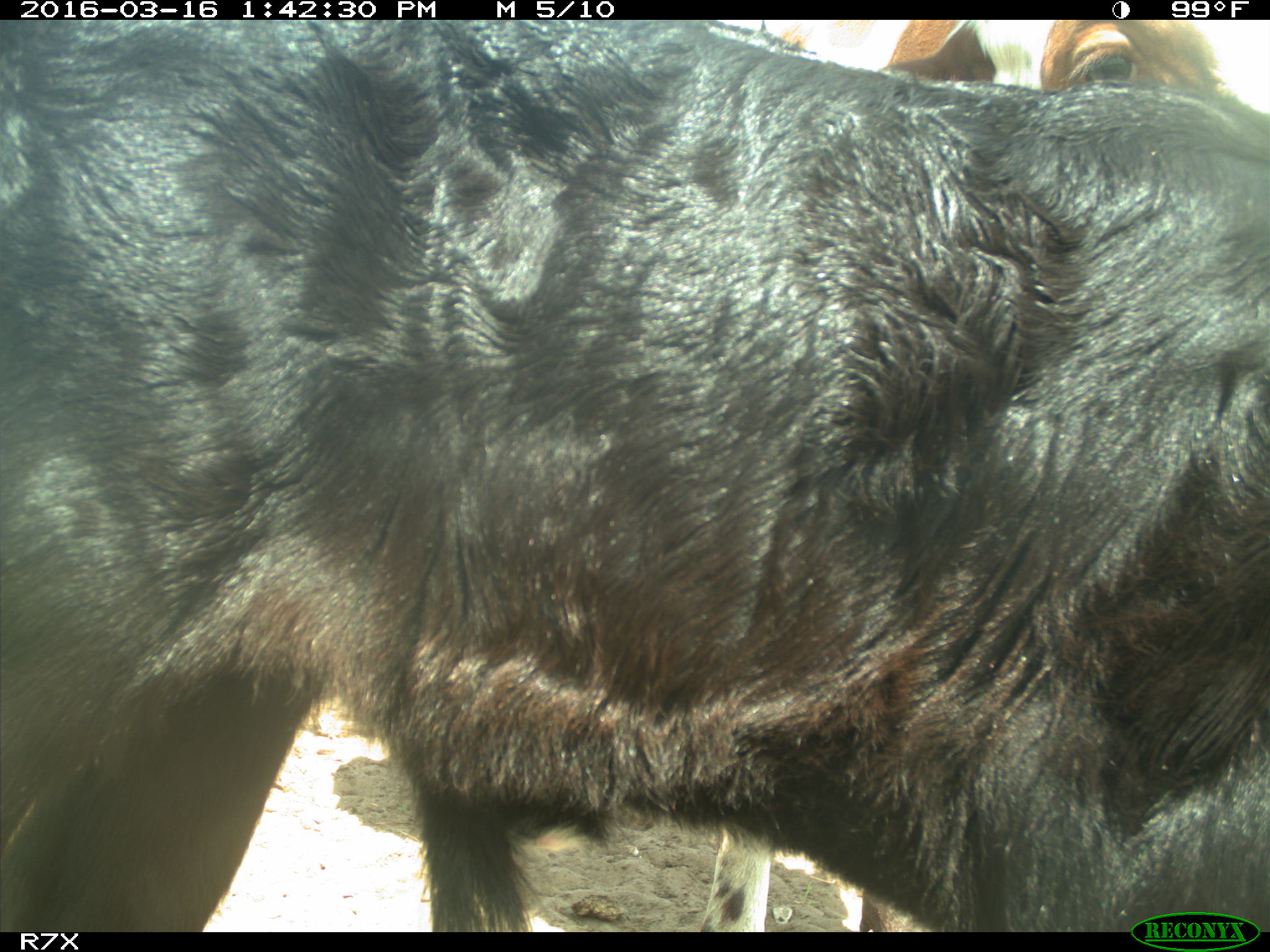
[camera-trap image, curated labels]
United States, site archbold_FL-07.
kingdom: Animalia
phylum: Chordata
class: Mammalia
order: Artiodactyla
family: Bovidae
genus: Bos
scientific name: Bos taurus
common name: domestic cow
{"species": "Bos taurus (domestic cow)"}